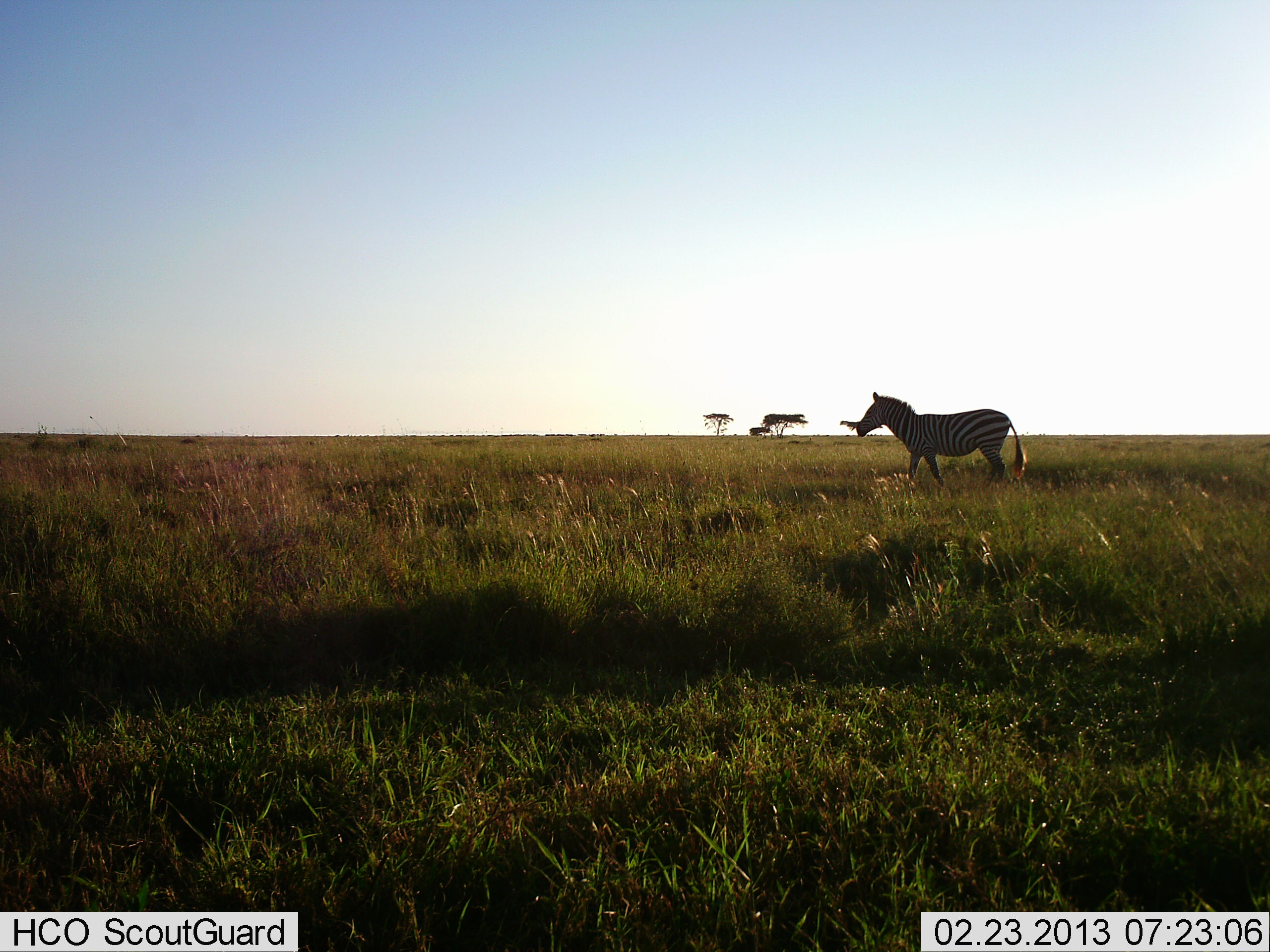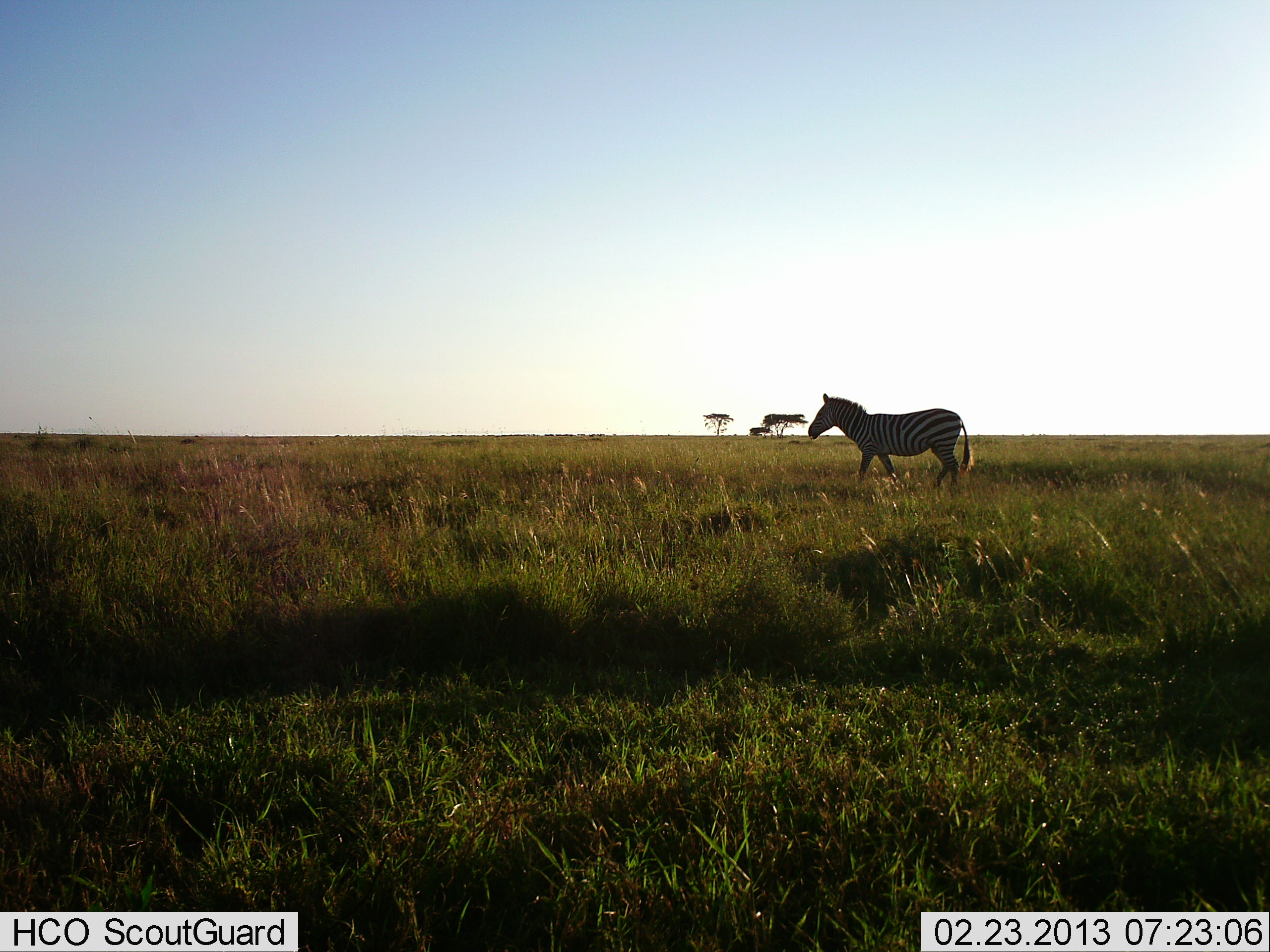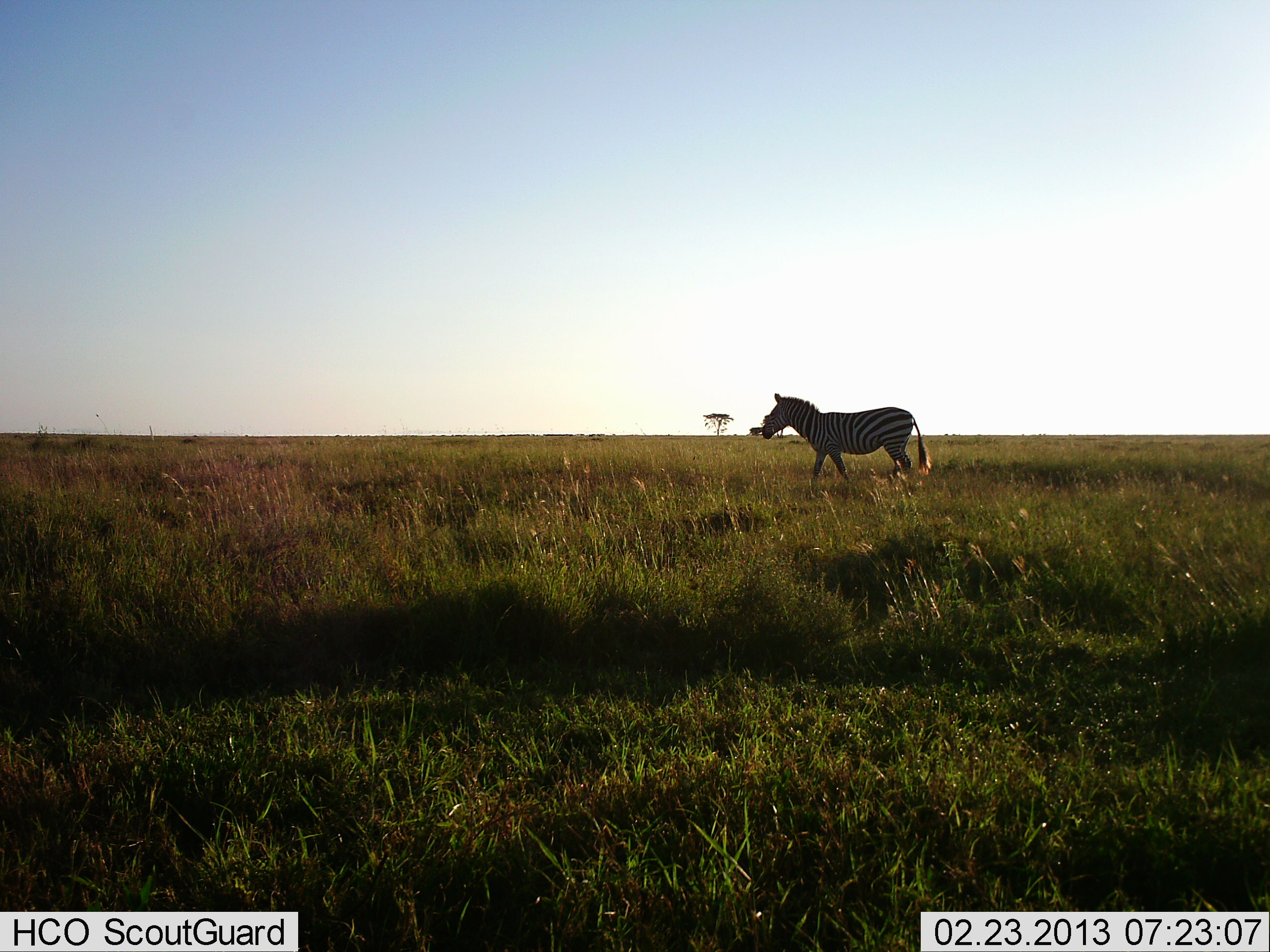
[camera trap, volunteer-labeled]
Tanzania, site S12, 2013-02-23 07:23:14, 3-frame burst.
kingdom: Animalia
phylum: Chordata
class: Mammalia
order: Perissodactyla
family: Equidae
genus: Equus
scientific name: Equus quagga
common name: plains zebra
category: zebra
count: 1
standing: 10%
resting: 0%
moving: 92%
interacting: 0%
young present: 0%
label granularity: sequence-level